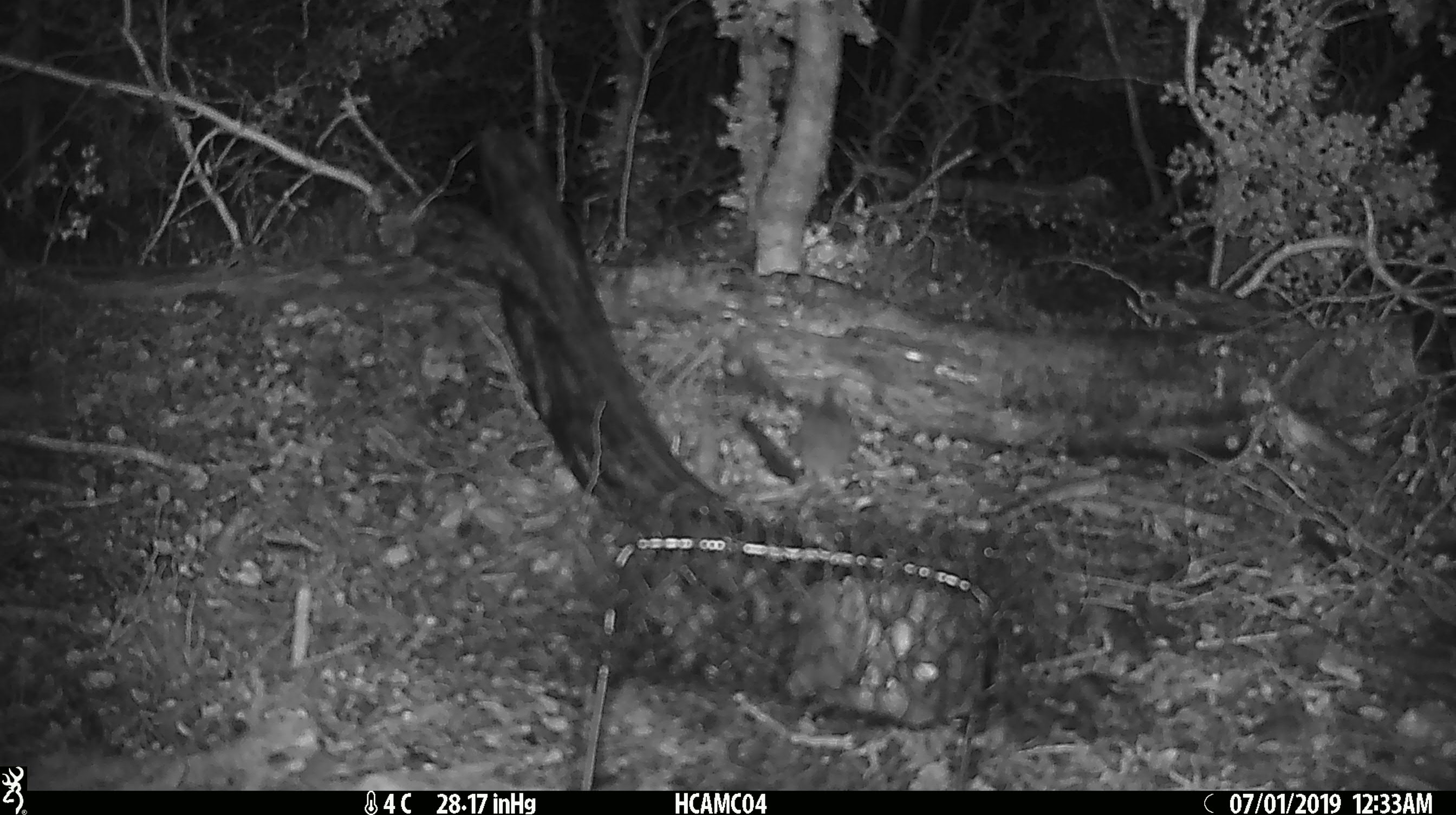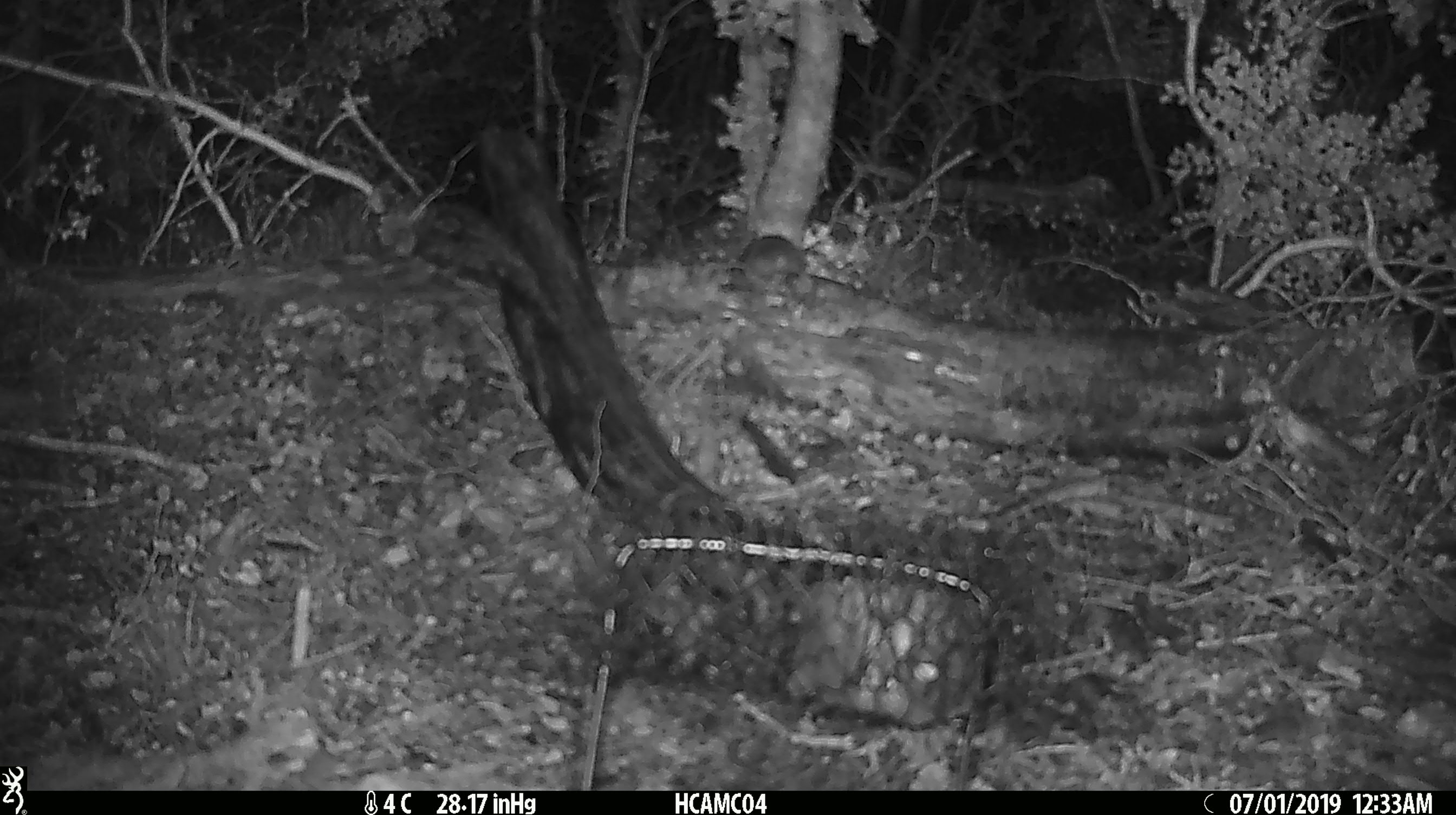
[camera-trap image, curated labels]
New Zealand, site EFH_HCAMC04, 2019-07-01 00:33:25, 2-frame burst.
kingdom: Animalia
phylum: Chordata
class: Mammalia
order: Rodentia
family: Muridae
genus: Mus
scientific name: Mus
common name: mouse